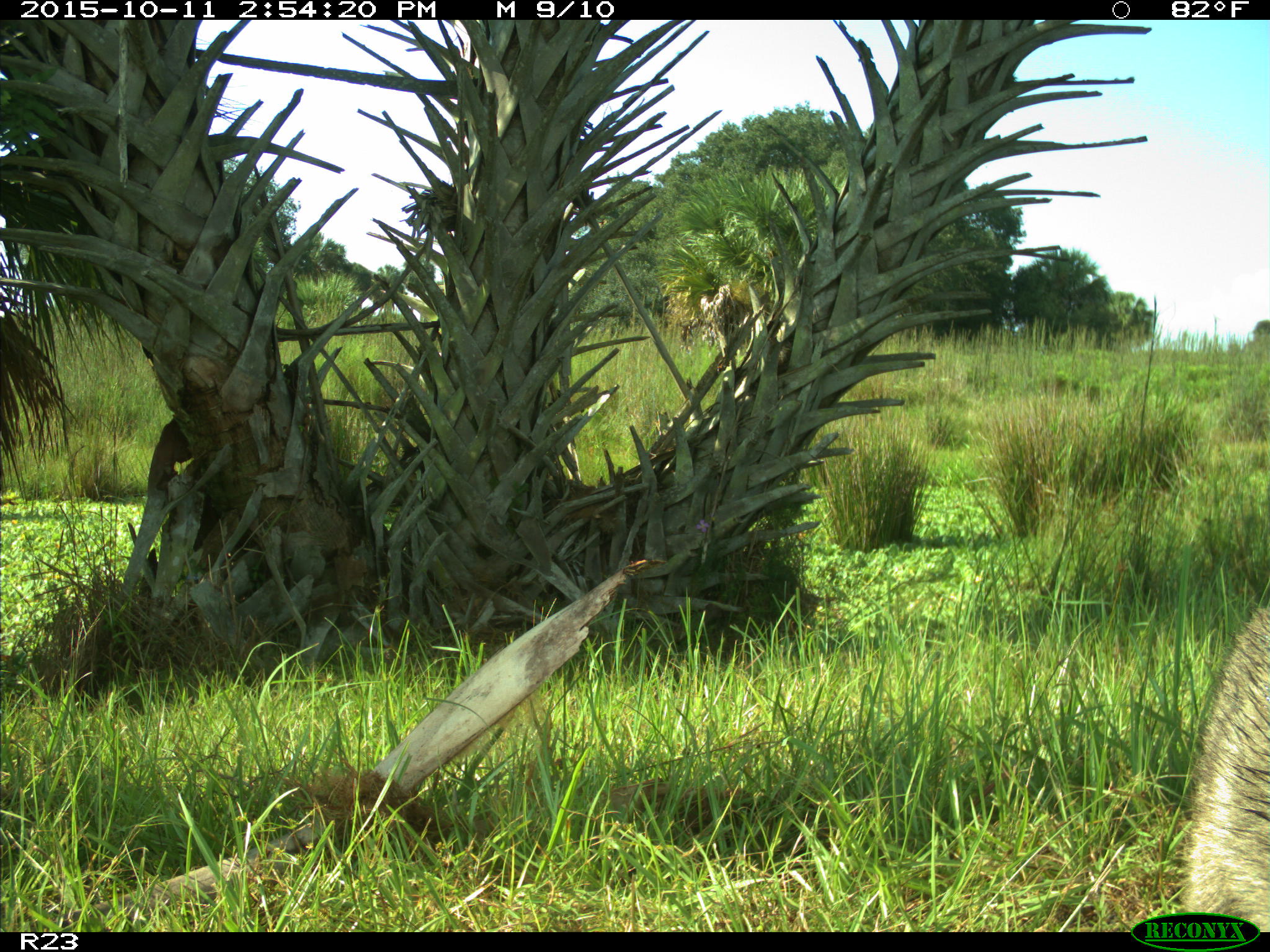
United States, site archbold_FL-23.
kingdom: Animalia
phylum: Chordata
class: Mammalia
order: Carnivora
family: Procyonidae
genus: Procyon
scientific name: Procyon lotor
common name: common raccoon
Procyon lotor (common raccoon).